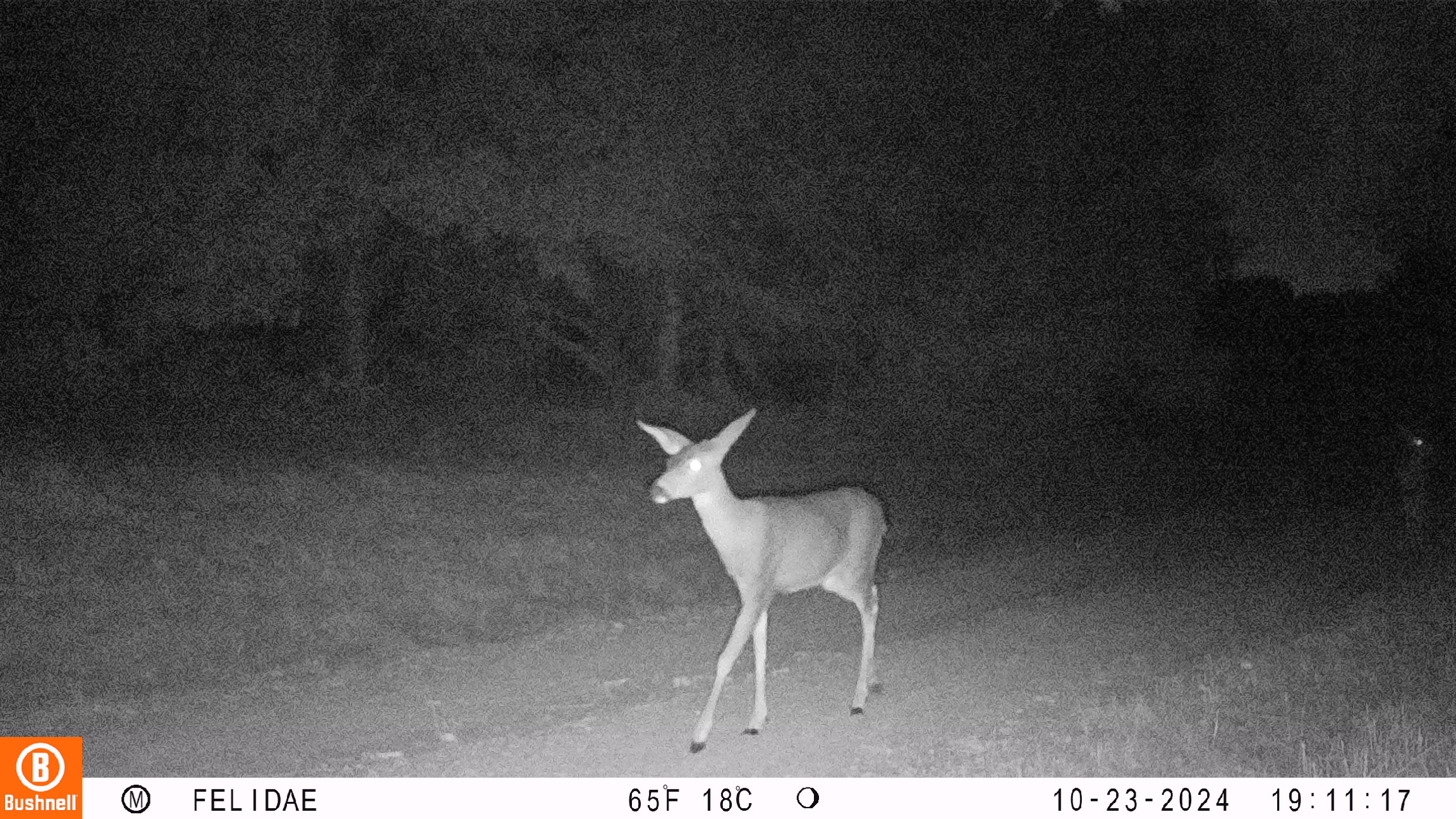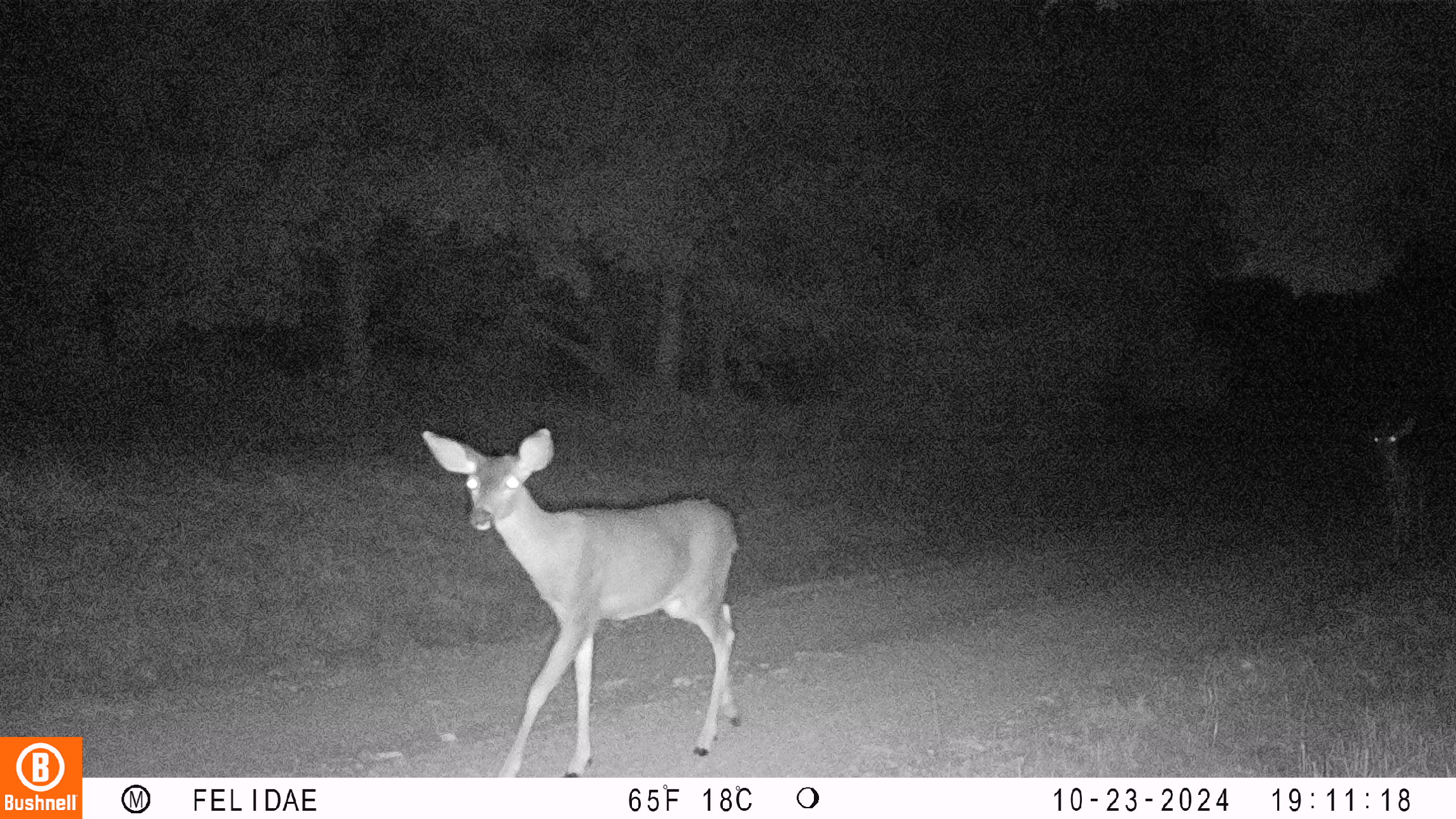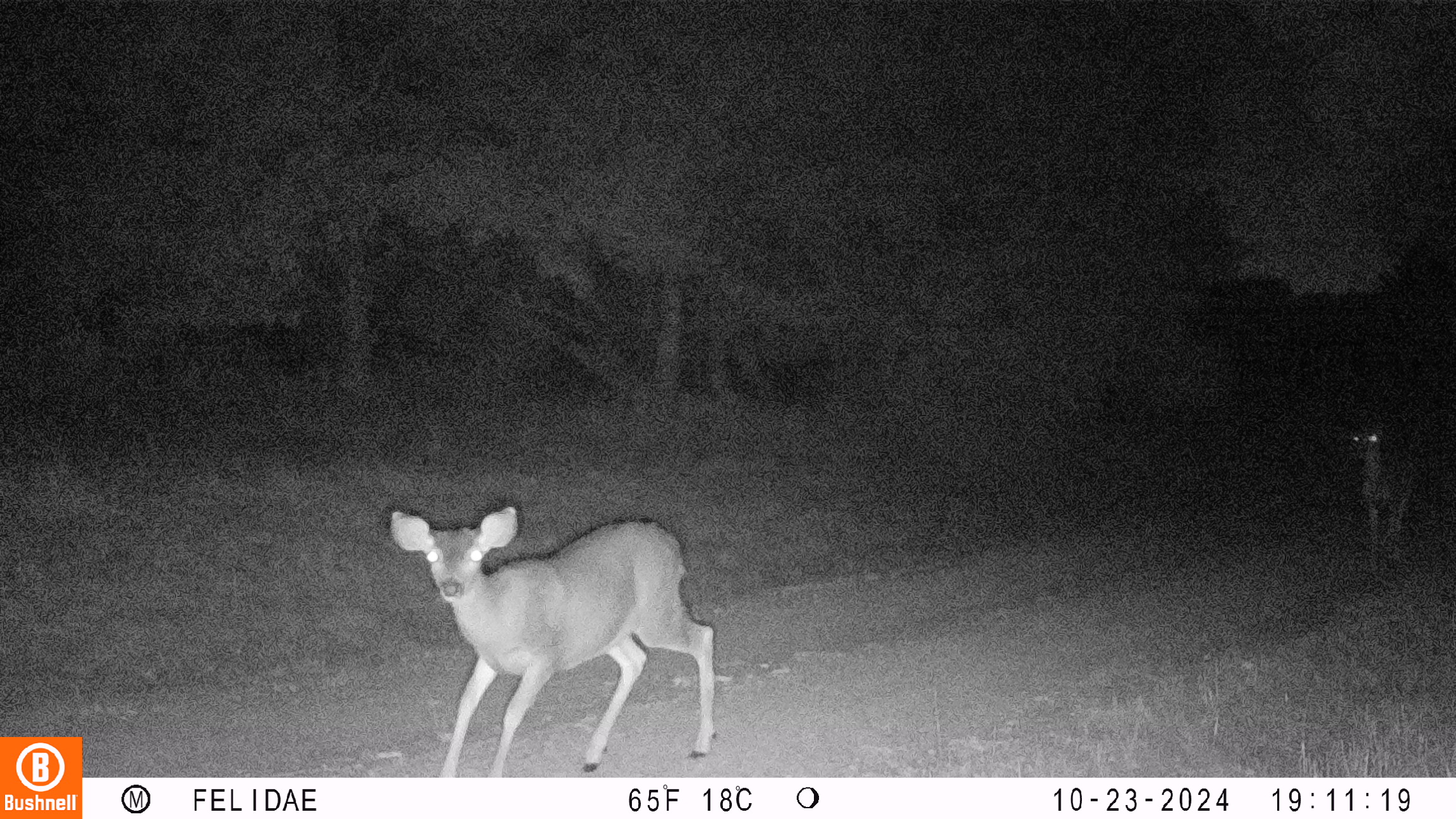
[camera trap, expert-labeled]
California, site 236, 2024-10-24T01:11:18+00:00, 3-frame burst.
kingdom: Animalia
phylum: Chordata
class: Mammalia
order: Artiodactyla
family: Cervidae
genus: Odocoileus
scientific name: Odocoileus hemionus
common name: mule deer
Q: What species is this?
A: Mule deer (Odocoileus hemionus).